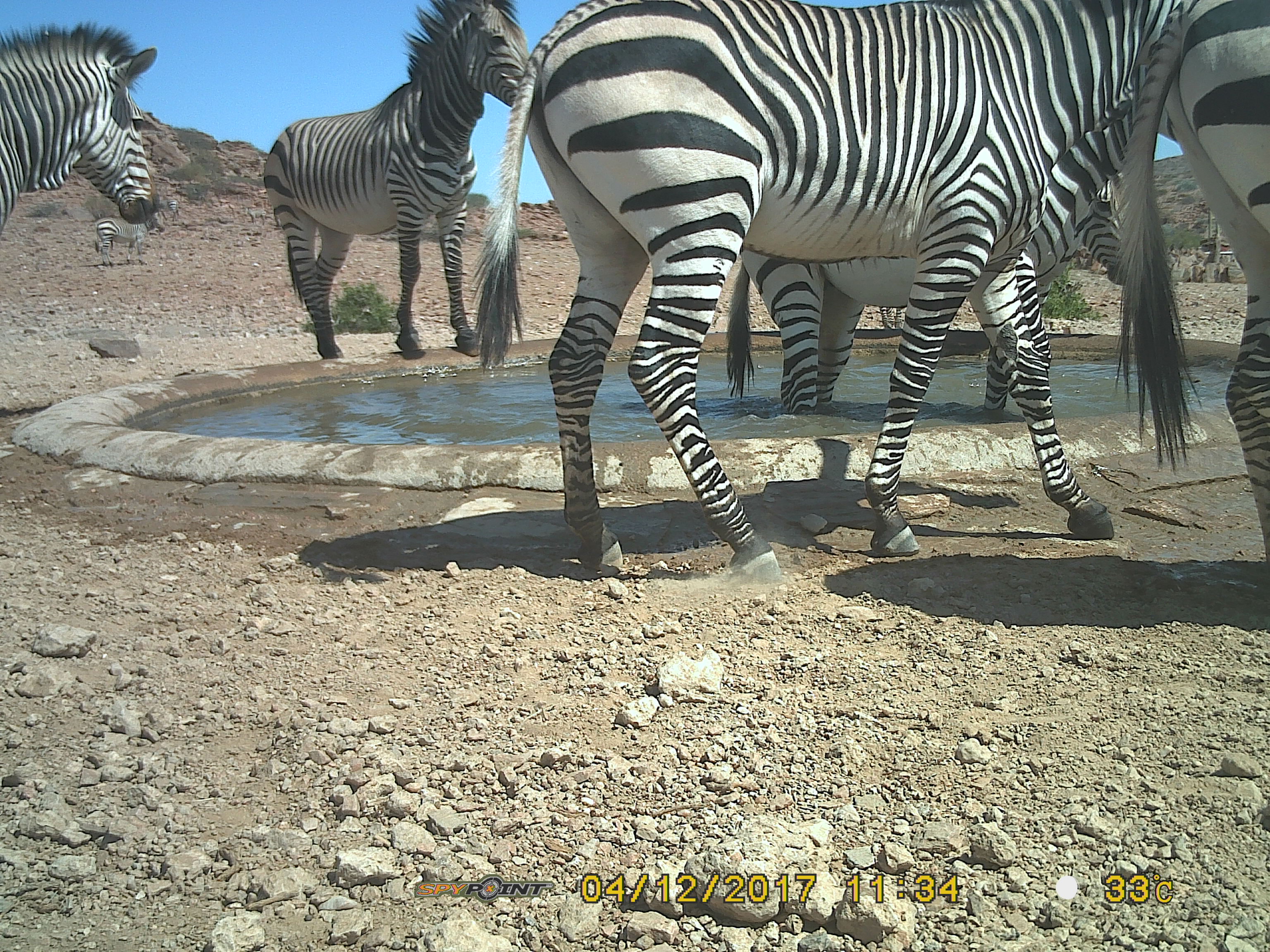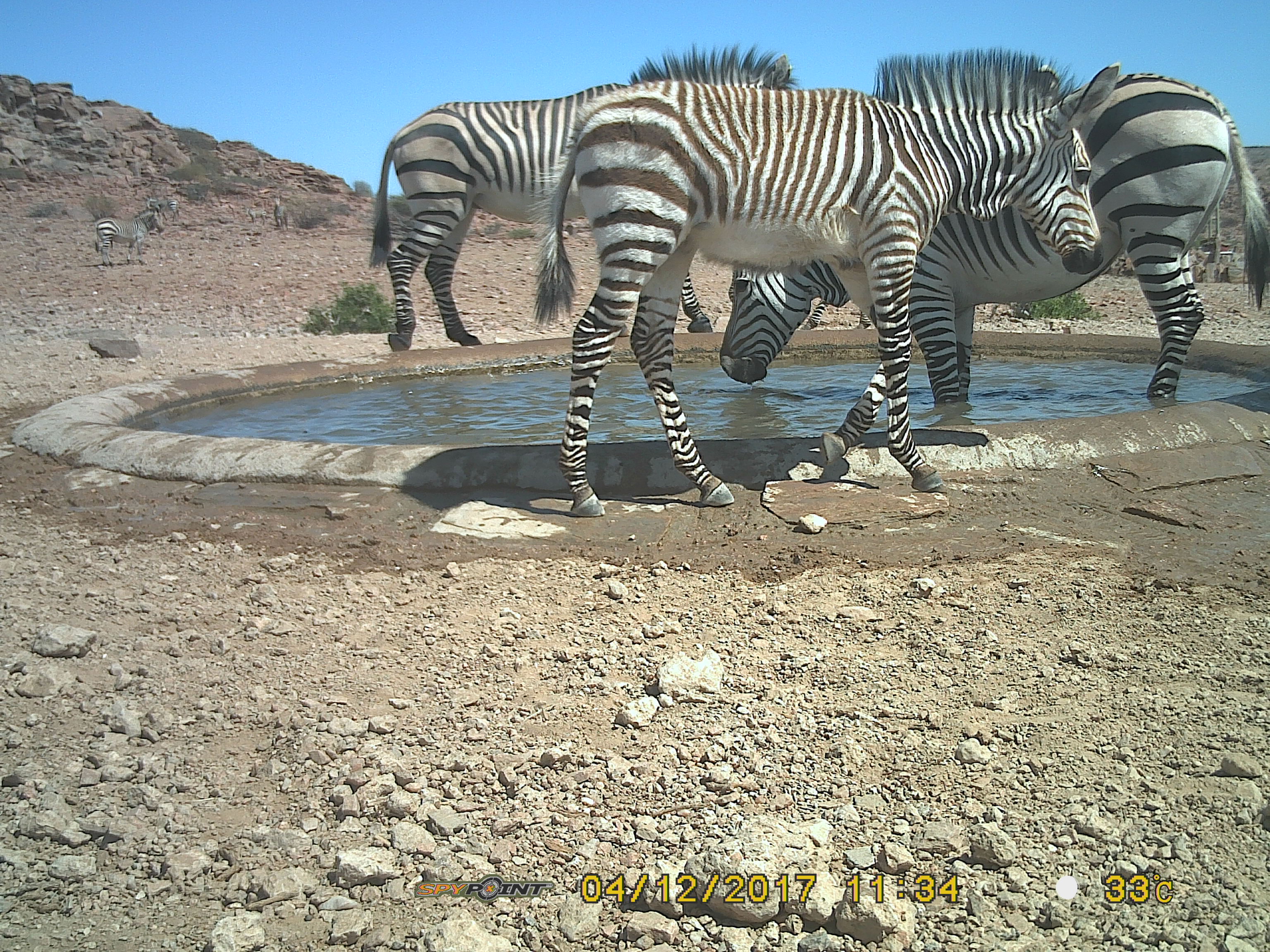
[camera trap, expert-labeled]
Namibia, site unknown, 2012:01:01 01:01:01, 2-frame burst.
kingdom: Animalia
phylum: Chordata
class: Mammalia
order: Perissodactyla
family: Equidae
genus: Equus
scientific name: Equus zebra hartmannae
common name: hartmann's mountain zebra